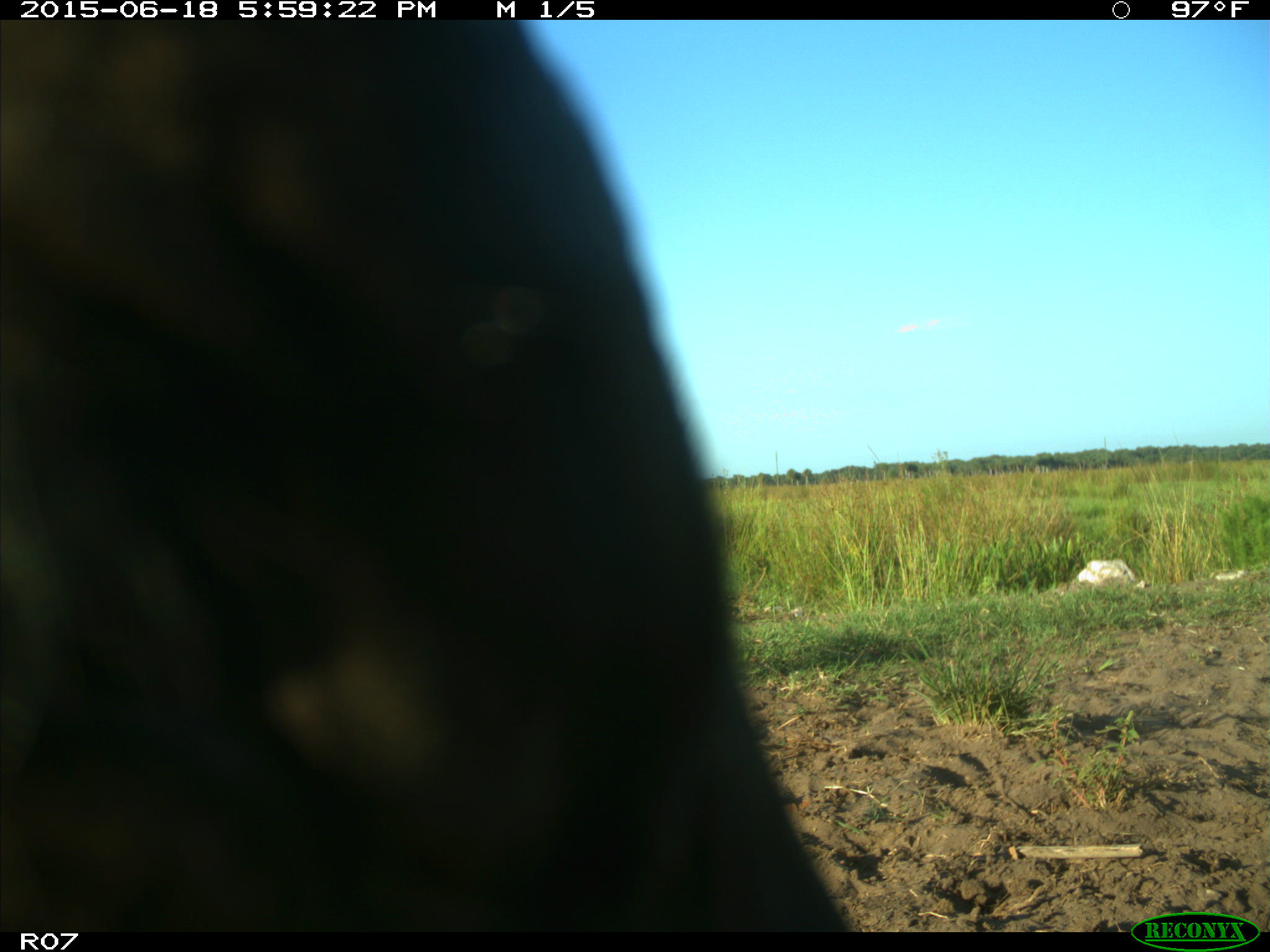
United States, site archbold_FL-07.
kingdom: Animalia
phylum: Chordata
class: Mammalia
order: Artiodactyla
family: Bovidae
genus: Bos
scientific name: Bos taurus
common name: domestic cow